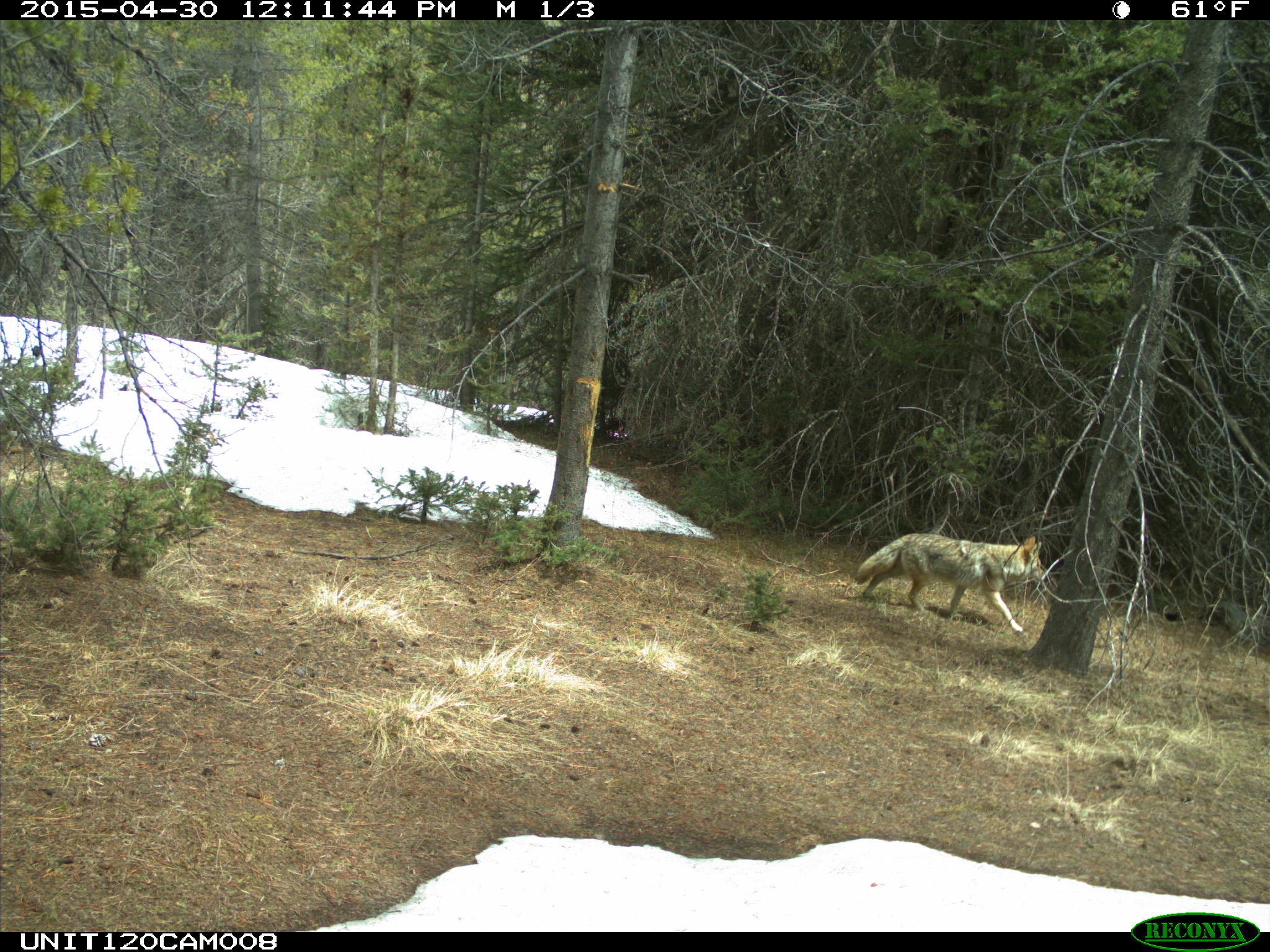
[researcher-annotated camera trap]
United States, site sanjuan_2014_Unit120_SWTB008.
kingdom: Animalia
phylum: Chordata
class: Mammalia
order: Carnivora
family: Canidae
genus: Canis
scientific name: Canis latrans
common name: coyote